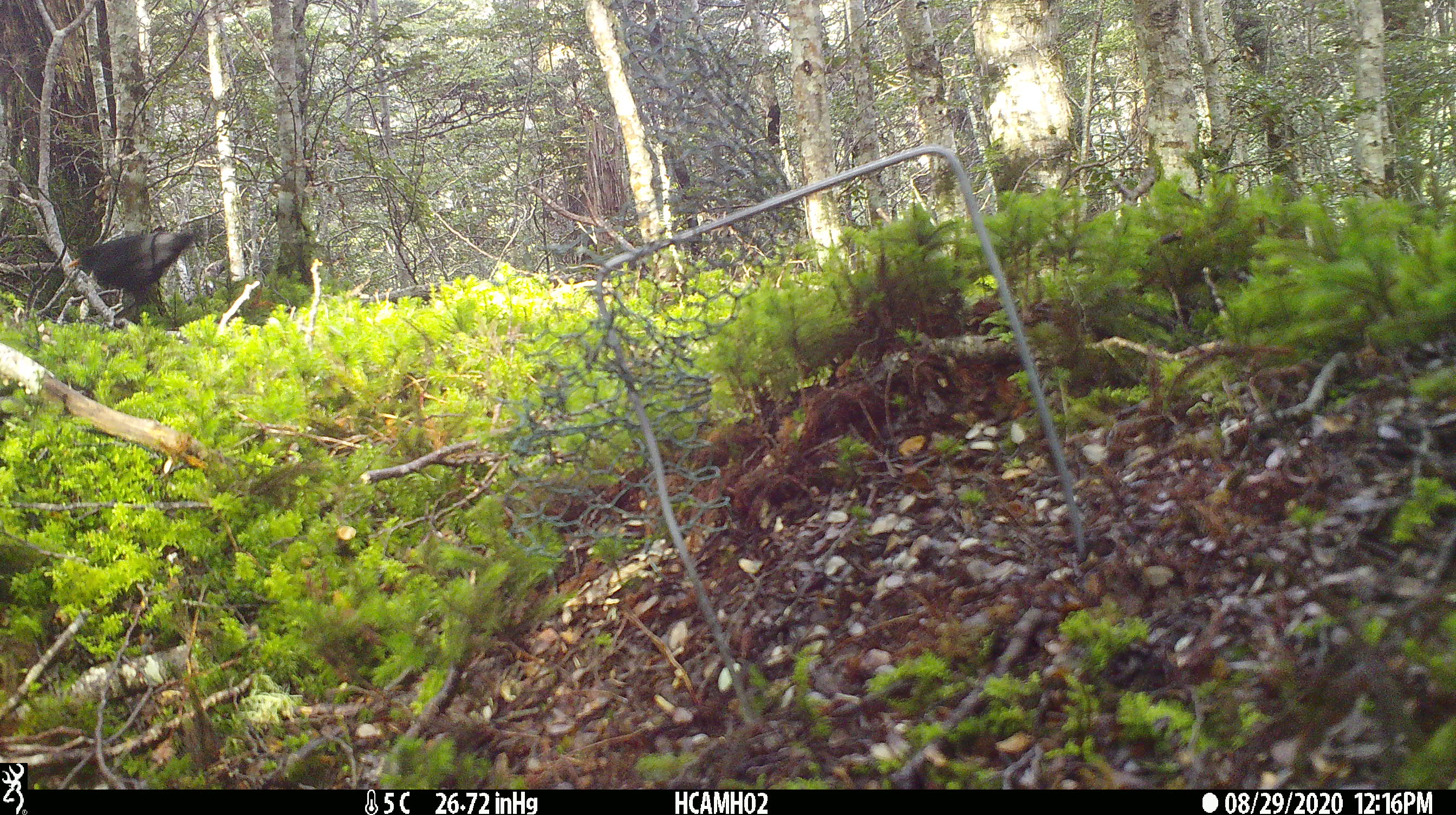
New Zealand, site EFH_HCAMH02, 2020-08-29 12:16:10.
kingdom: Animalia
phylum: Chordata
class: Aves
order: Passeriformes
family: Turdidae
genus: Turdus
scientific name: Turdus merula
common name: eurasian blackbird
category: blackbird